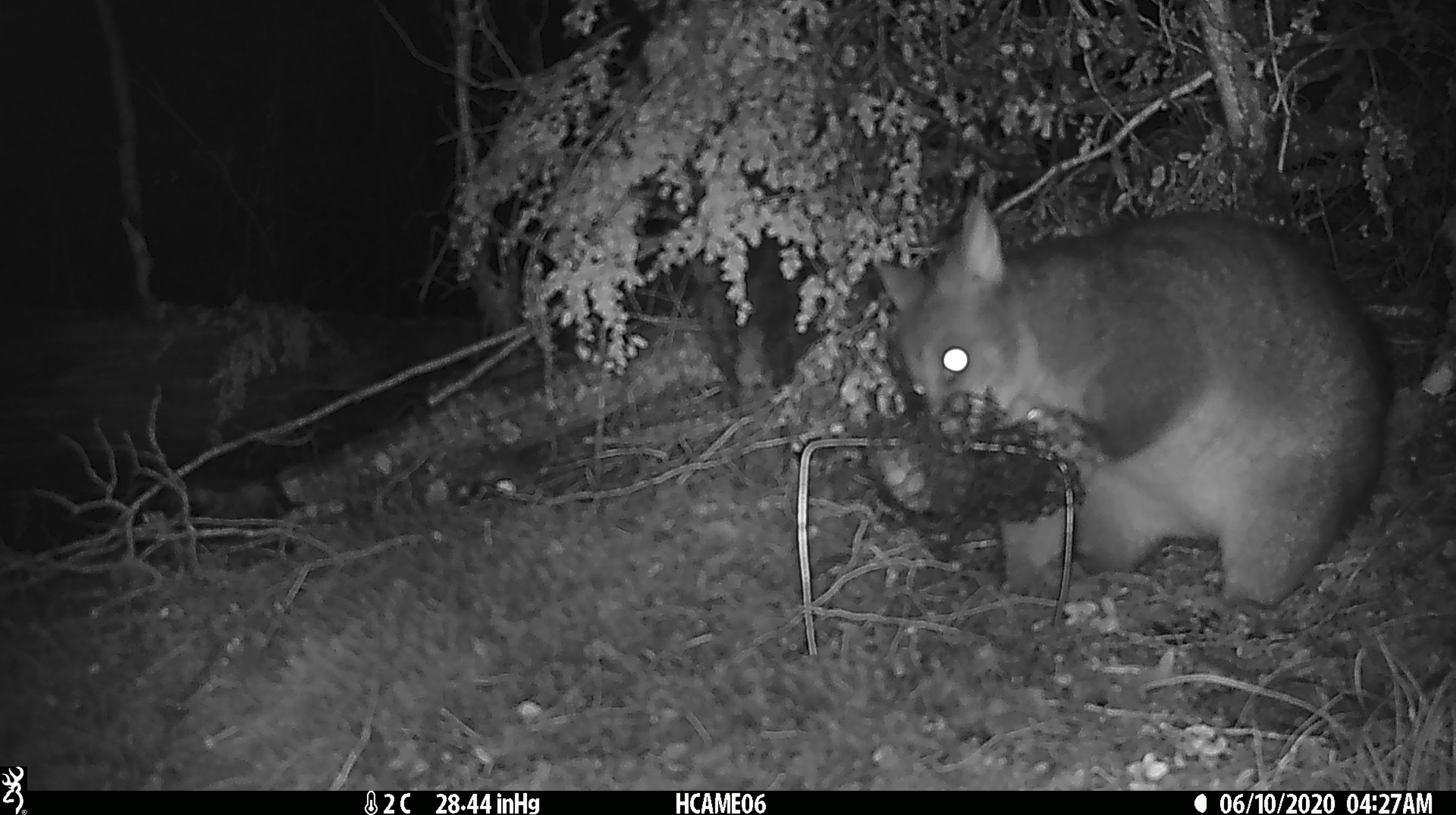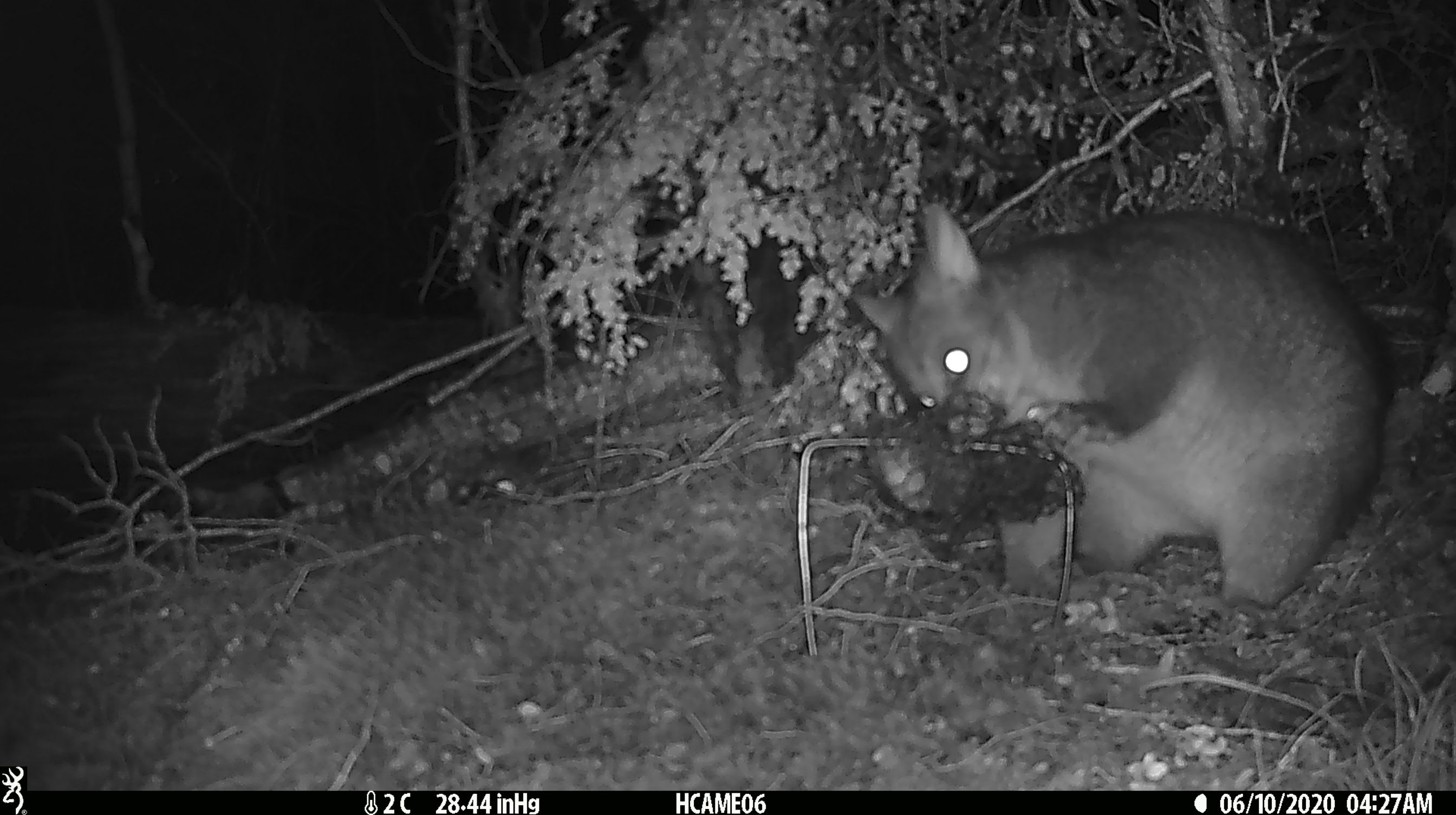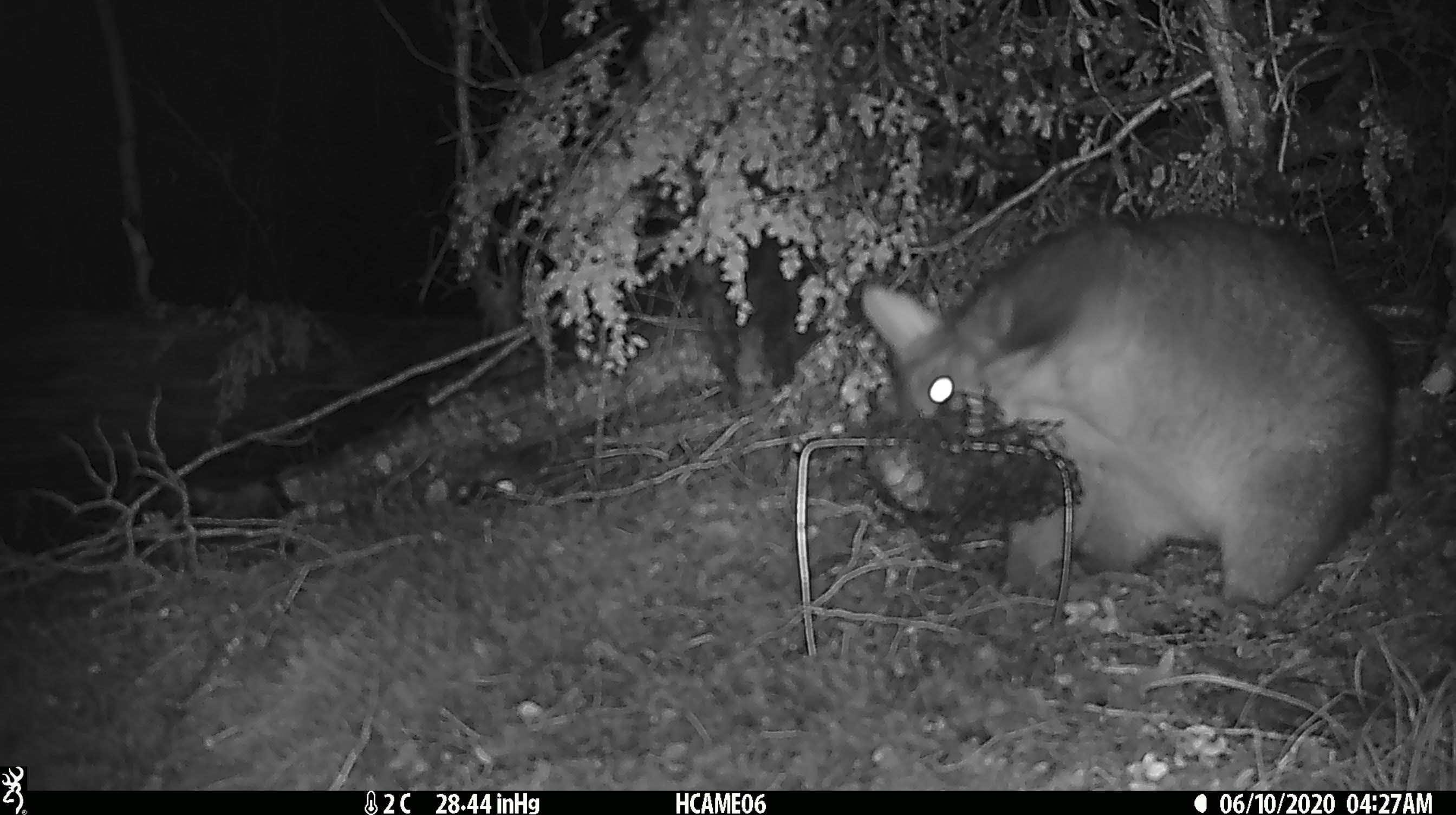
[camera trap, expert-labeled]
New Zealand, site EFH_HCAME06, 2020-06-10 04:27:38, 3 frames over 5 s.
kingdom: Animalia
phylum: Chordata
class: Mammalia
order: Diprotodontia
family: Phalangeridae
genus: Trichosurus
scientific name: Trichosurus vulpecula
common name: common brushtail possum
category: possum